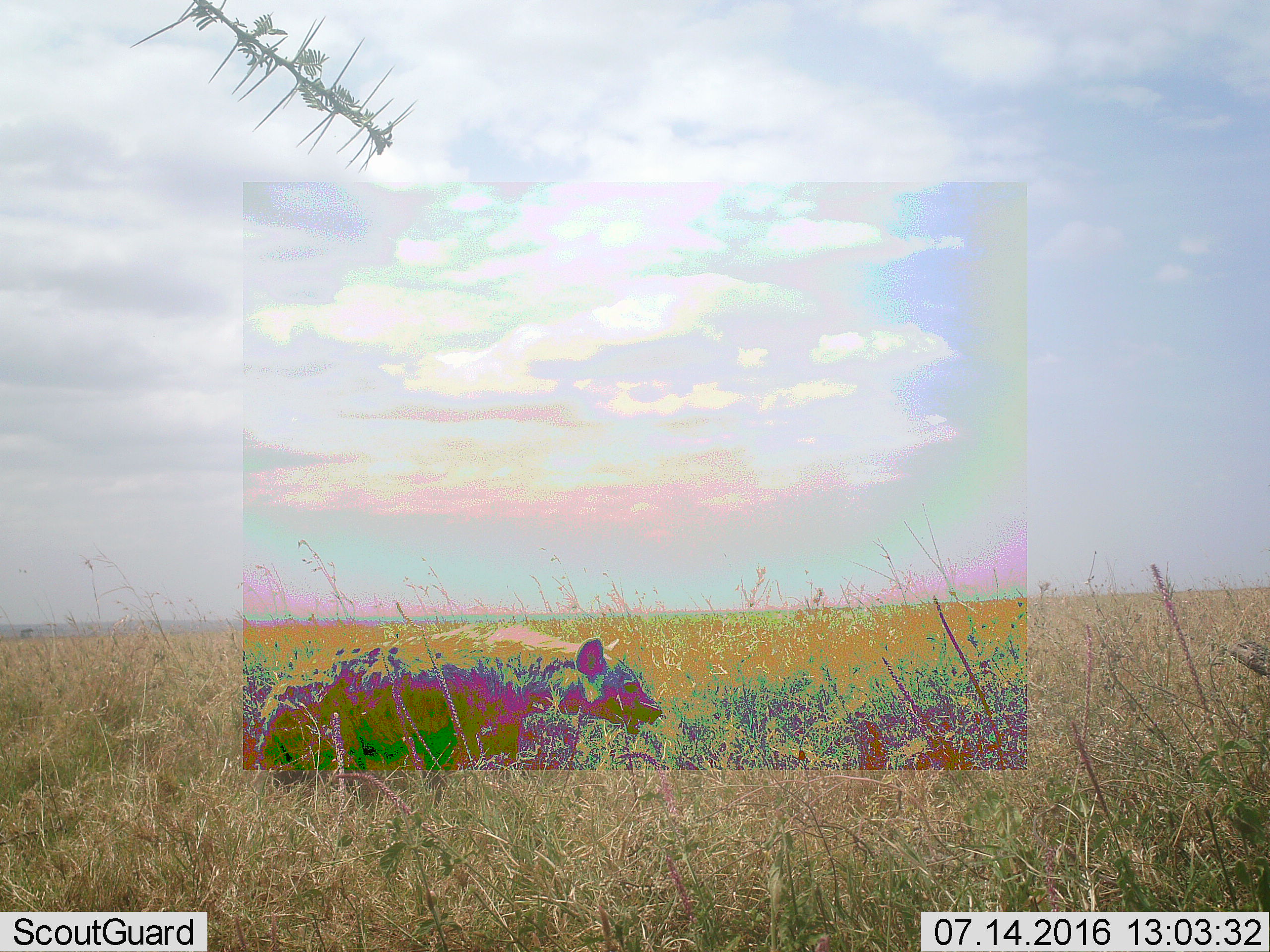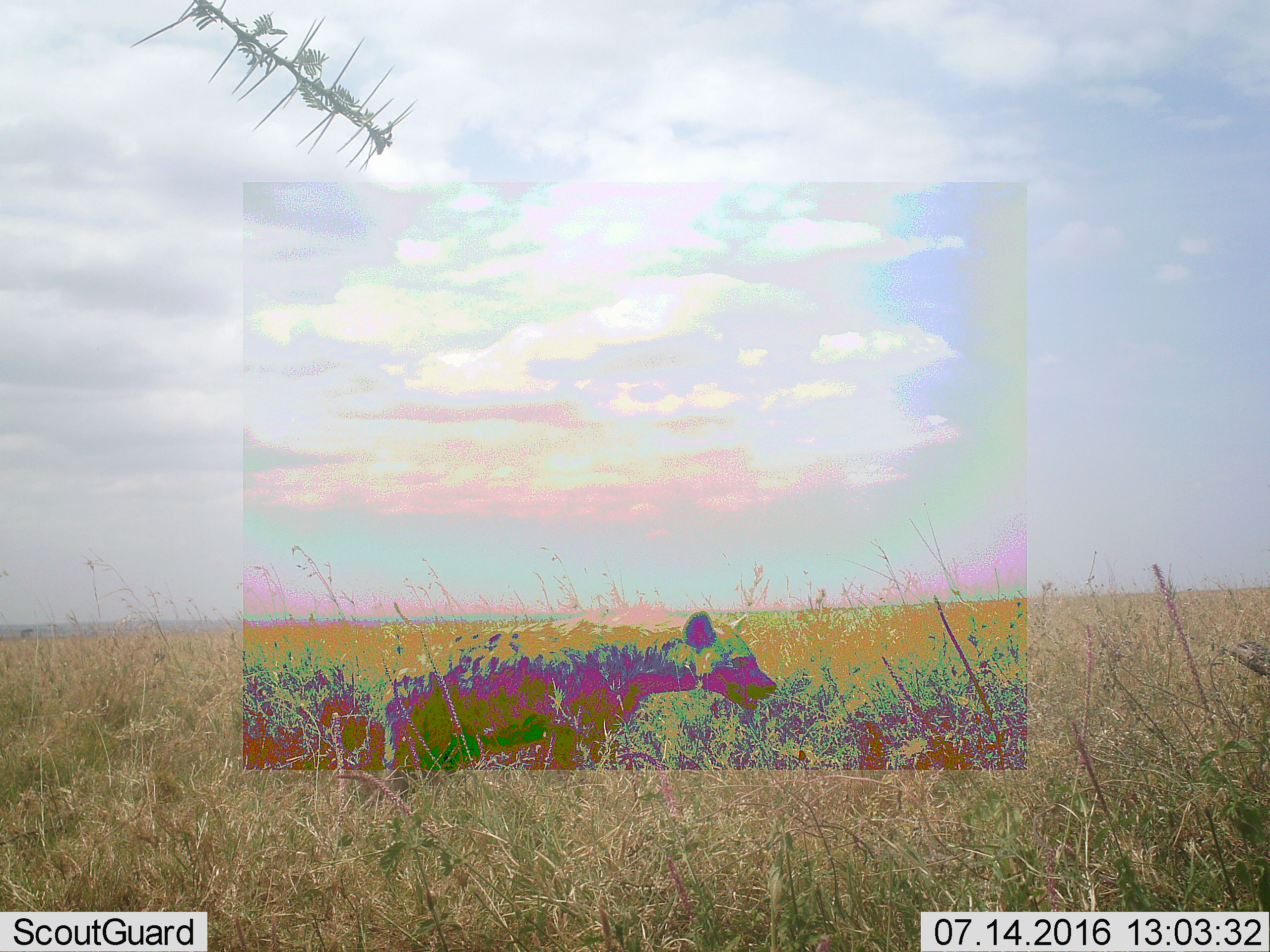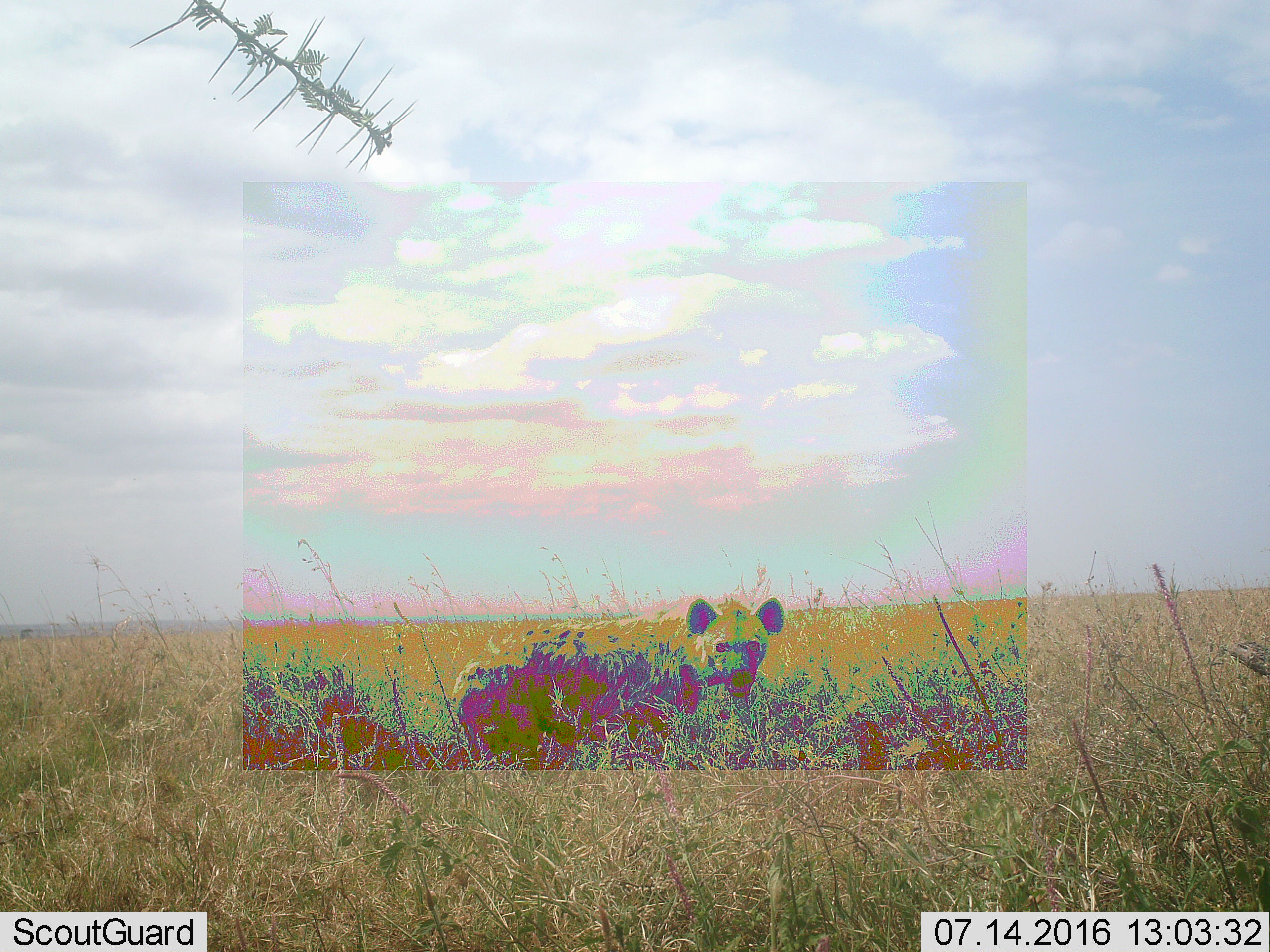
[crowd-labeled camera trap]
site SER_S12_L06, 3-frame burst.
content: unidentified animal